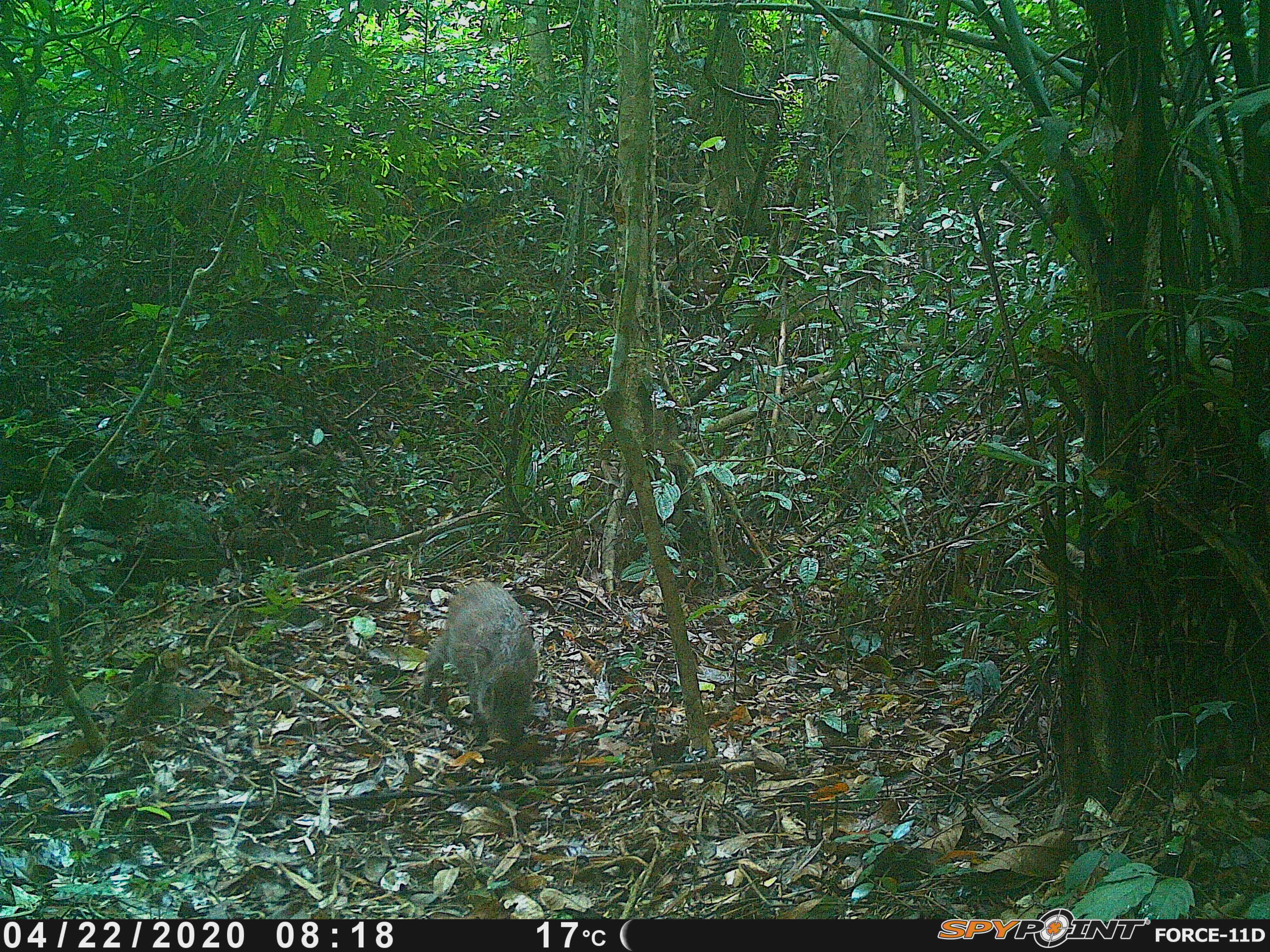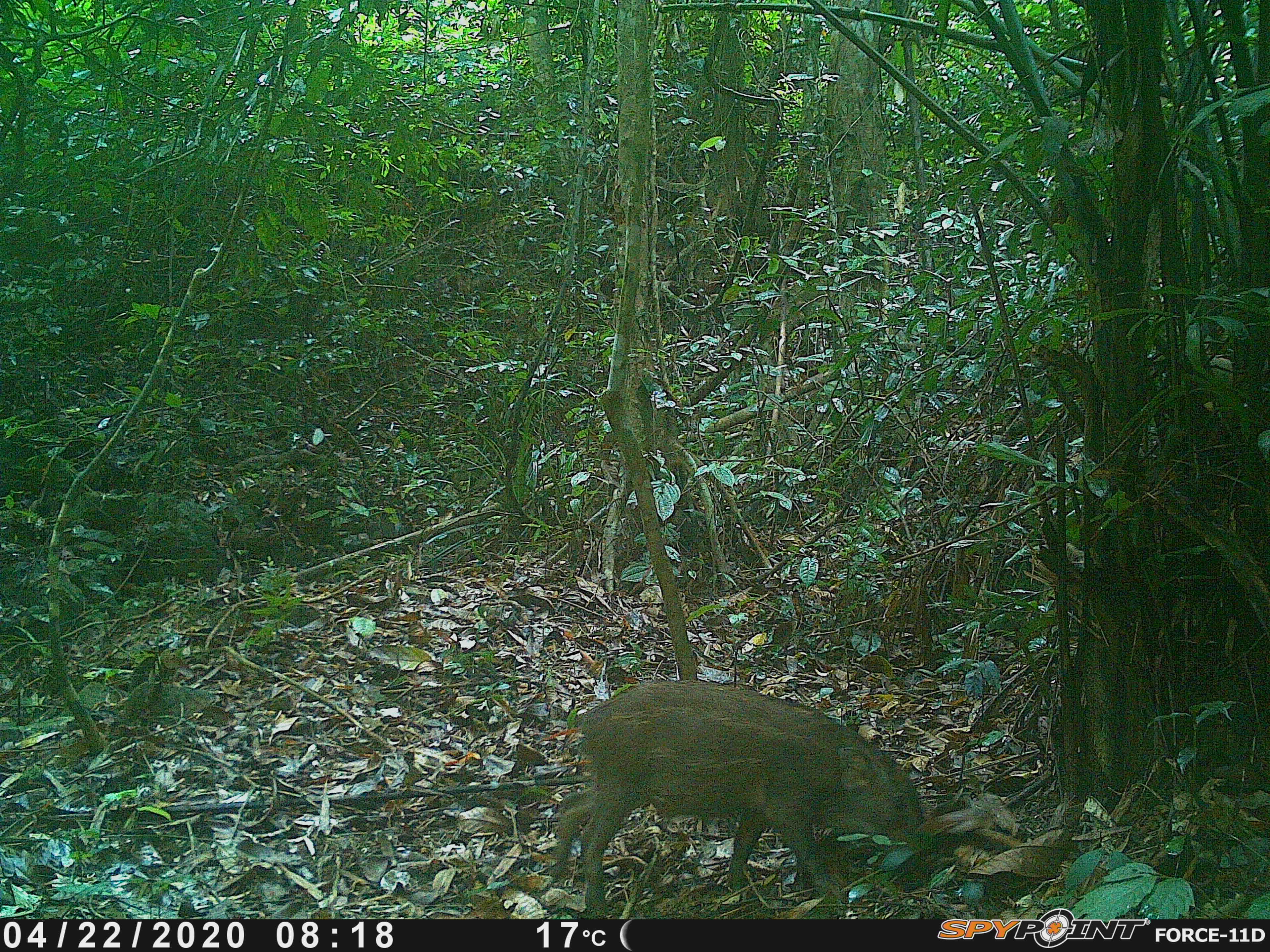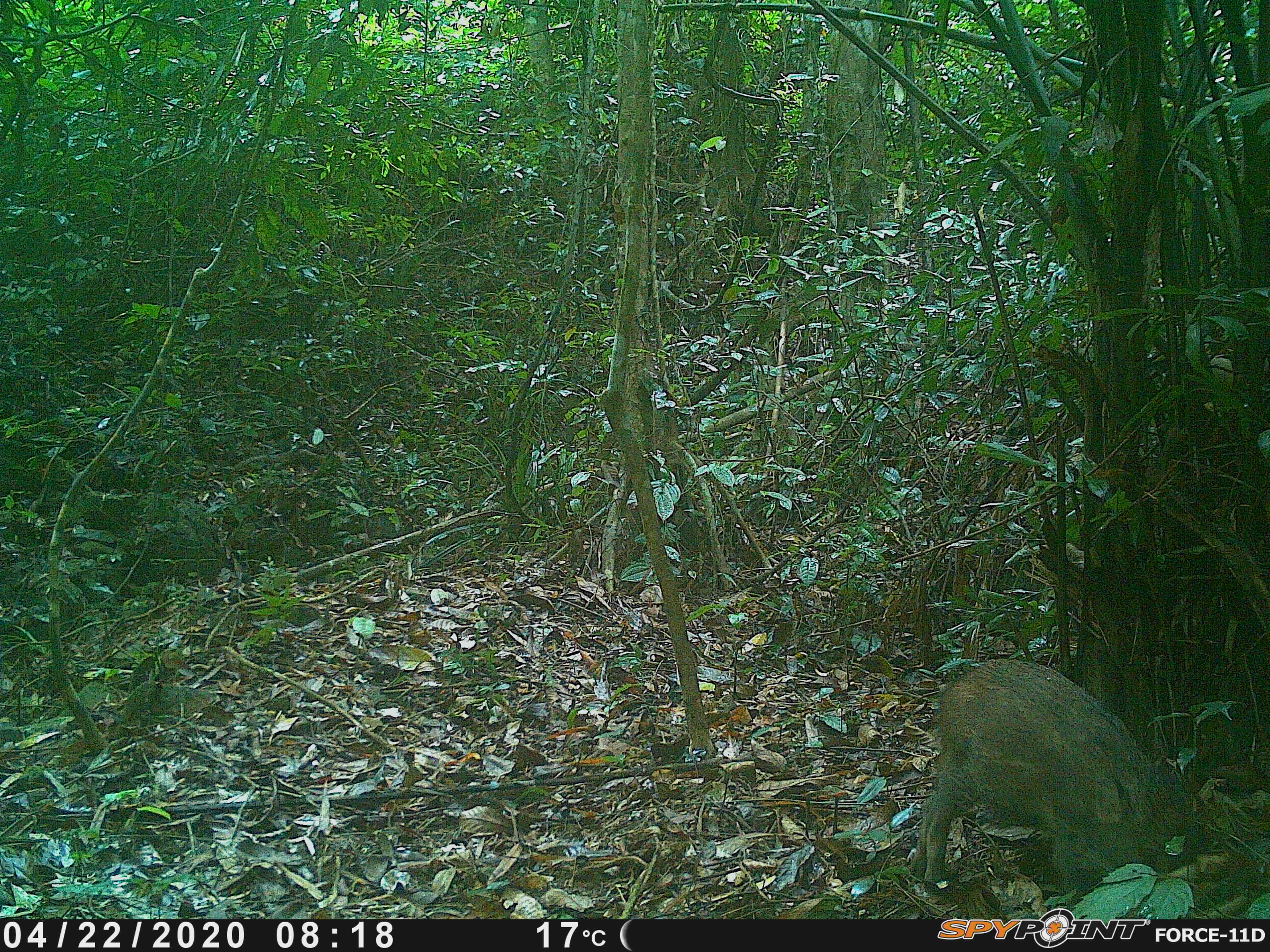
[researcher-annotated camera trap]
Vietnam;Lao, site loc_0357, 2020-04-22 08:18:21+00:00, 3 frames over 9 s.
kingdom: Animalia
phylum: Chordata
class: Mammalia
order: Artiodactyla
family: Suidae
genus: Sus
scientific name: Sus scrofa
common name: eurasian wild pig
Eurasian wild pig (Sus scrofa). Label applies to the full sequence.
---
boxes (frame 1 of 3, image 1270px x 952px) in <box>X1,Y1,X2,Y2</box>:
eurasian wild pig: <box>417,580,537,750</box>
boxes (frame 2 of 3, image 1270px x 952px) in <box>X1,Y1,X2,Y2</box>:
eurasian wild pig: <box>548,678,940,918</box>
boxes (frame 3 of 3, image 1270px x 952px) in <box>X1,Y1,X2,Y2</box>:
eurasian wild pig: <box>912,657,1213,918</box>